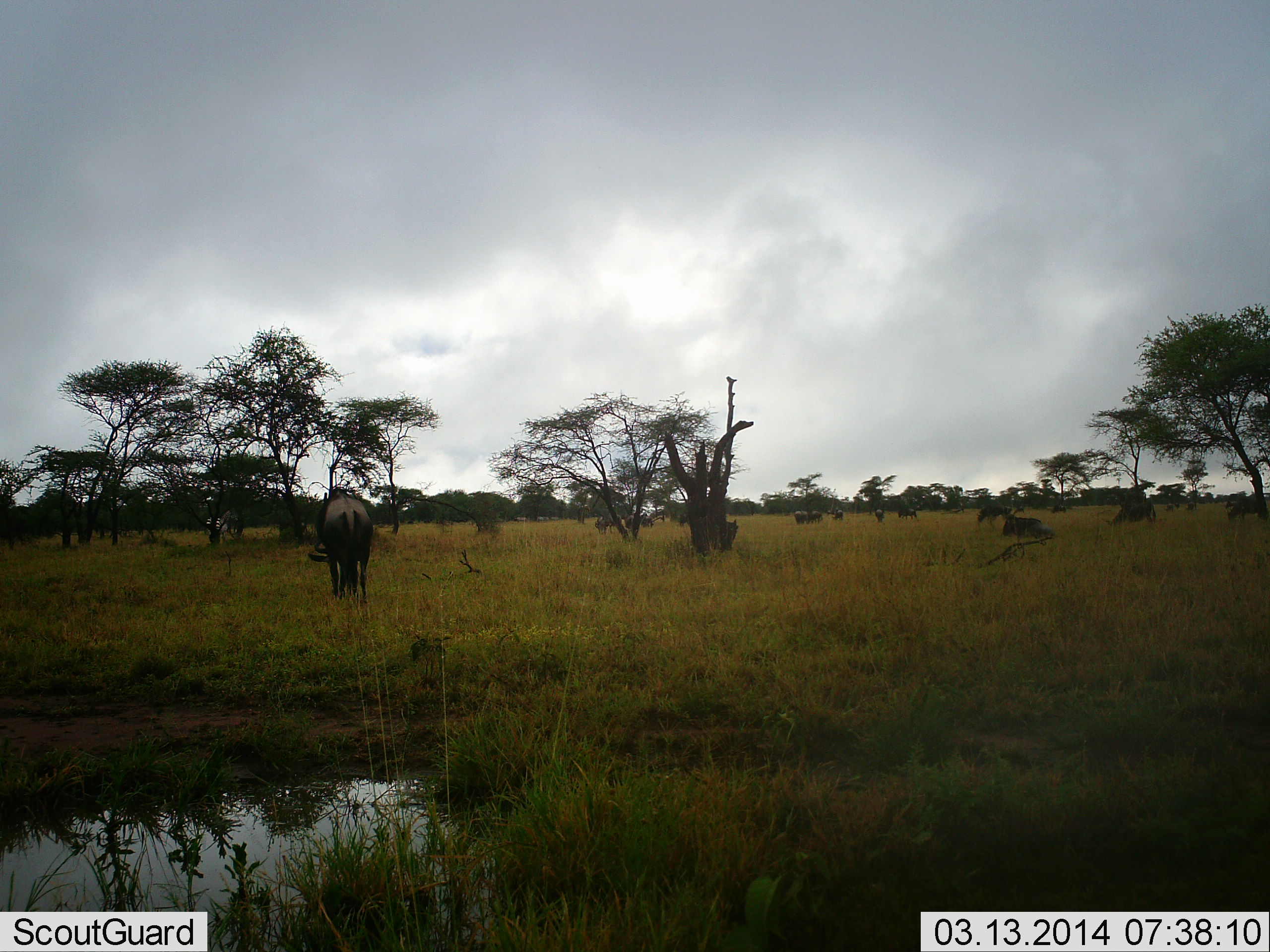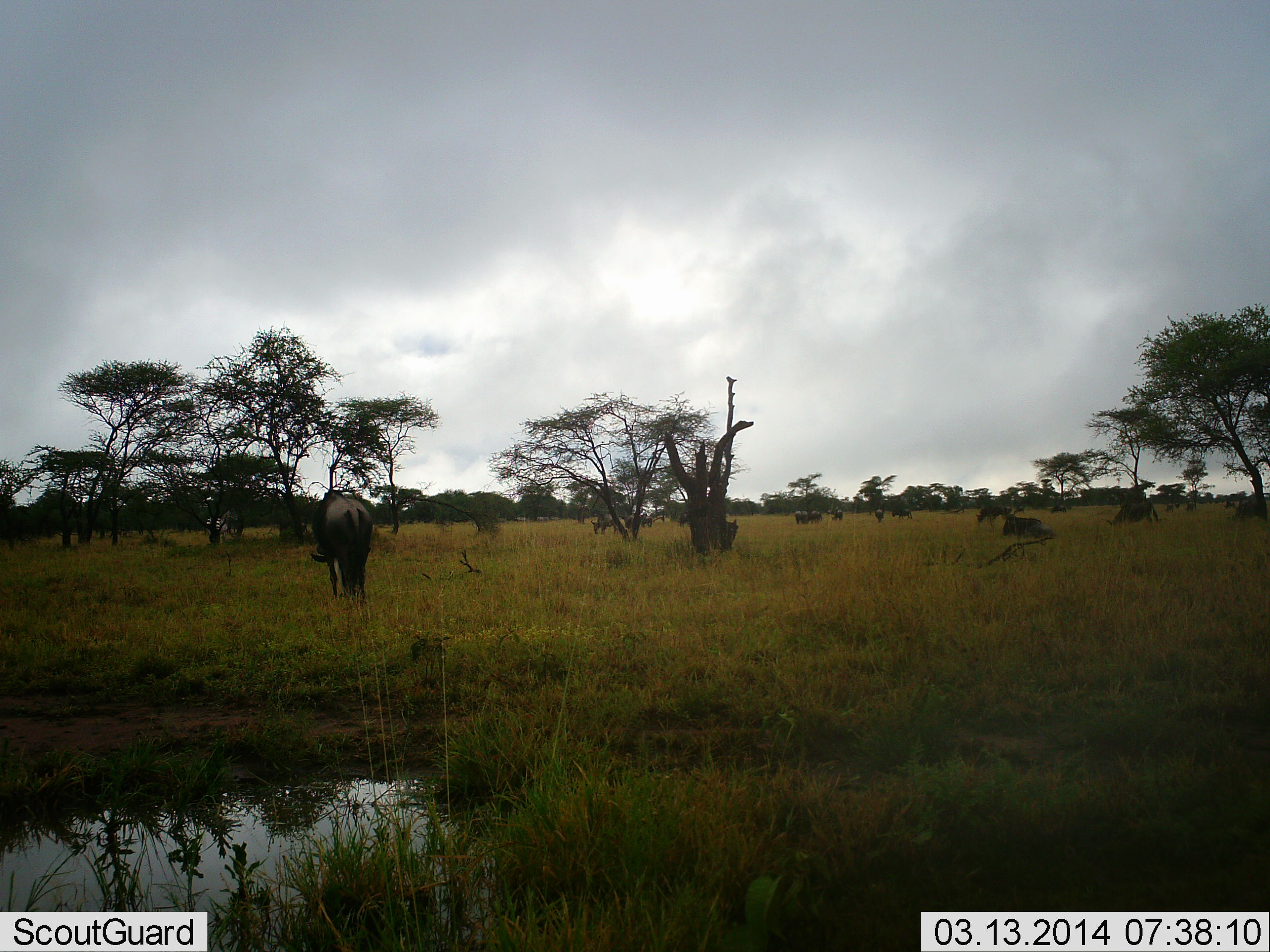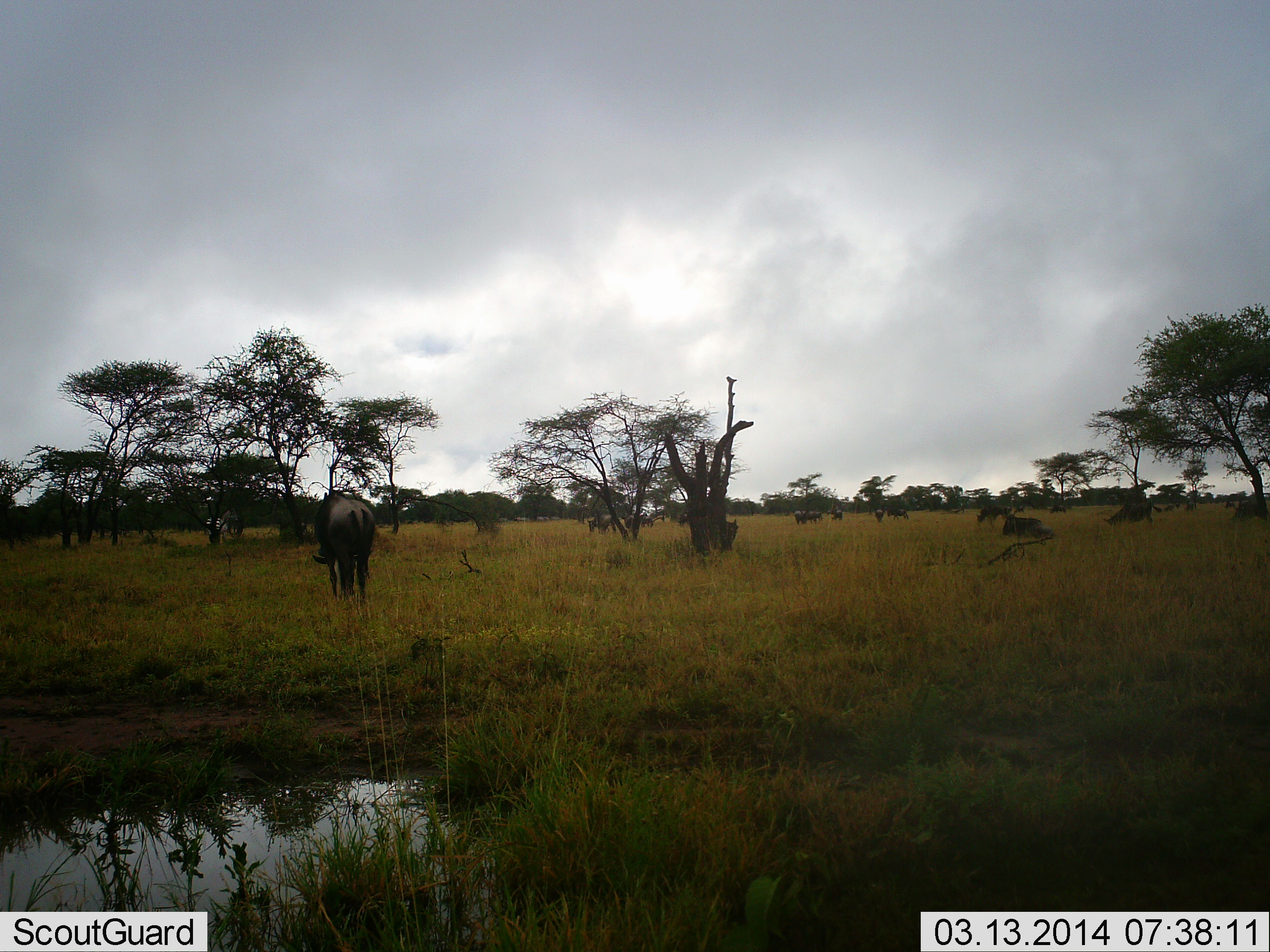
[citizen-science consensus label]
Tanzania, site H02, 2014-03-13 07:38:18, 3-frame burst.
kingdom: Animalia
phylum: Chordata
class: Mammalia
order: Artiodactyla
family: Bovidae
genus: Connochaetes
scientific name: Connochaetes taurinus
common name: blue wildebeest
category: wildebeest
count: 11-50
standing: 60%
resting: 40%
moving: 30%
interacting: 10%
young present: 0%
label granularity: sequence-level